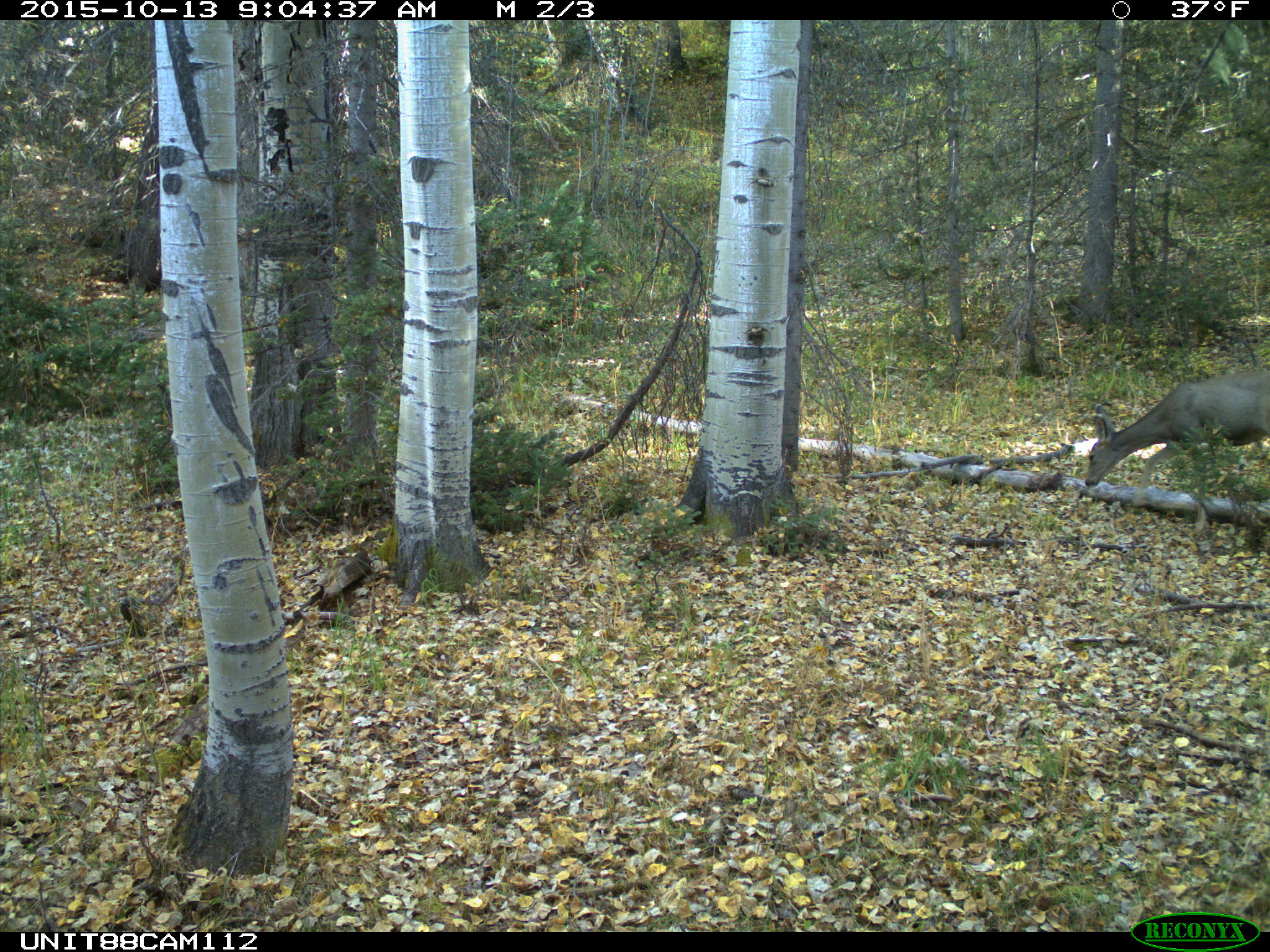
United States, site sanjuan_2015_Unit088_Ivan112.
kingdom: Animalia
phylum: Chordata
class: Mammalia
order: Artiodactyla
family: Cervidae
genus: Odocoileus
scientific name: Odocoileus hemionus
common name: mule deer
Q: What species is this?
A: Odocoileus hemionus (mule deer).